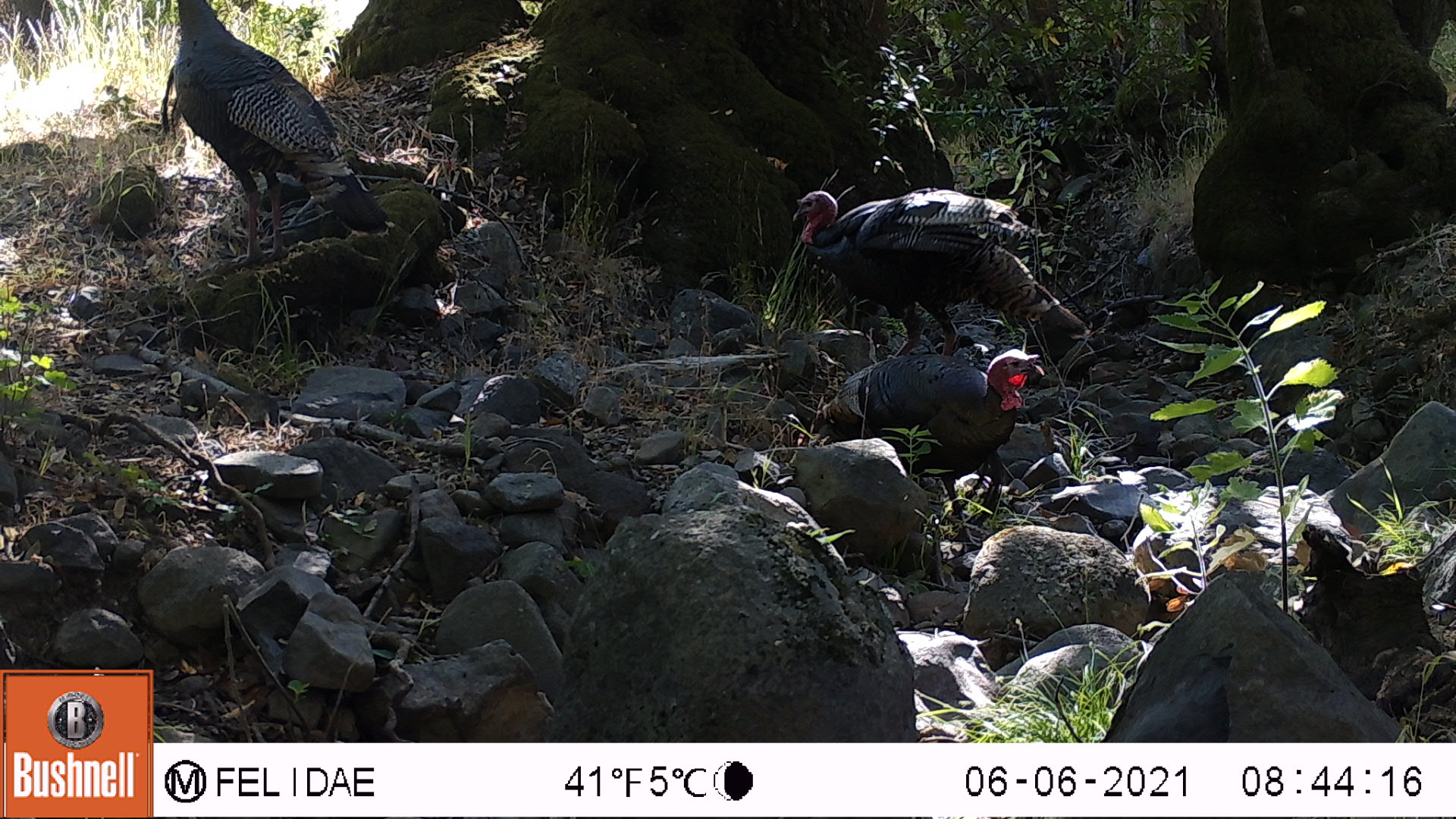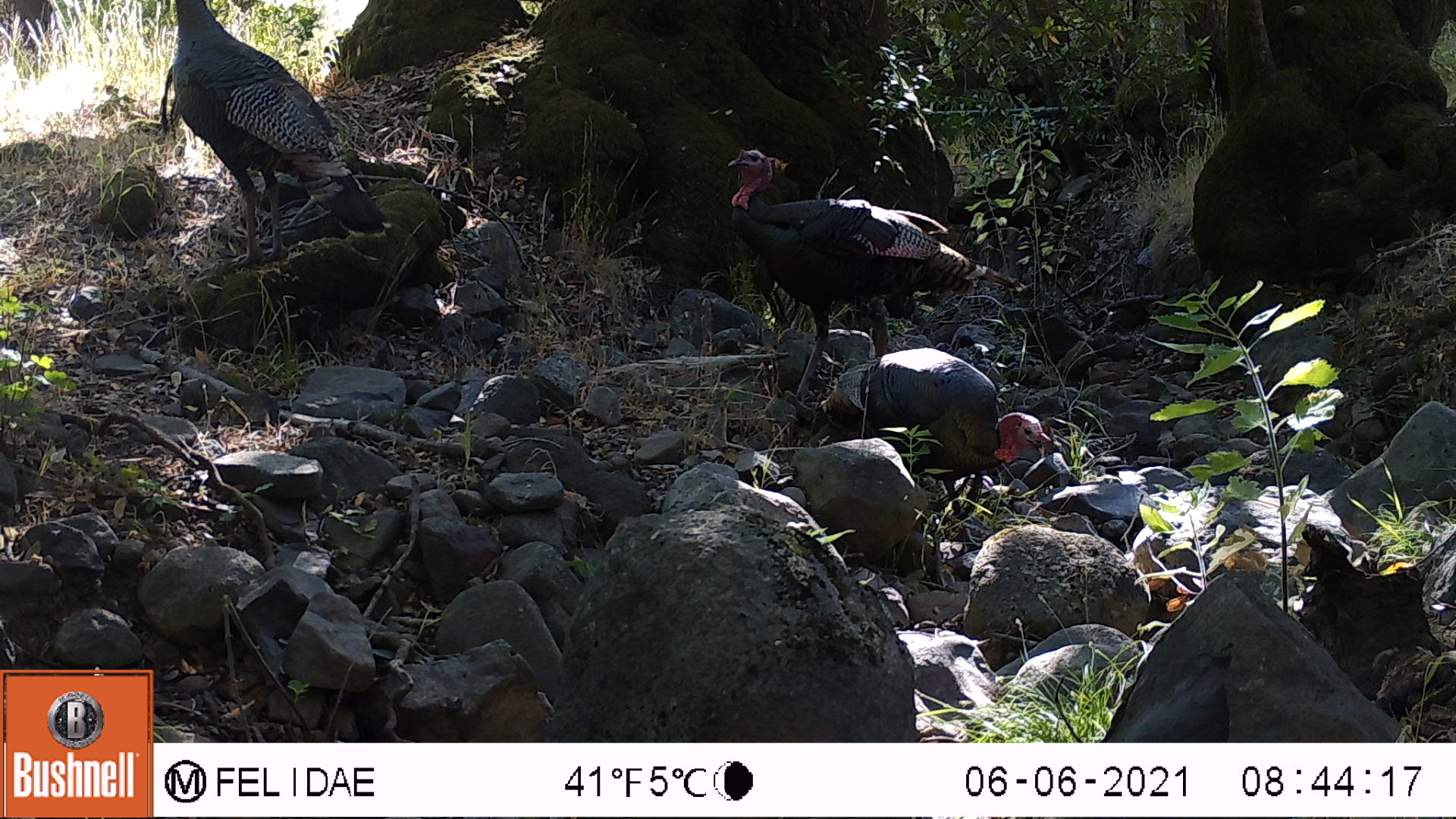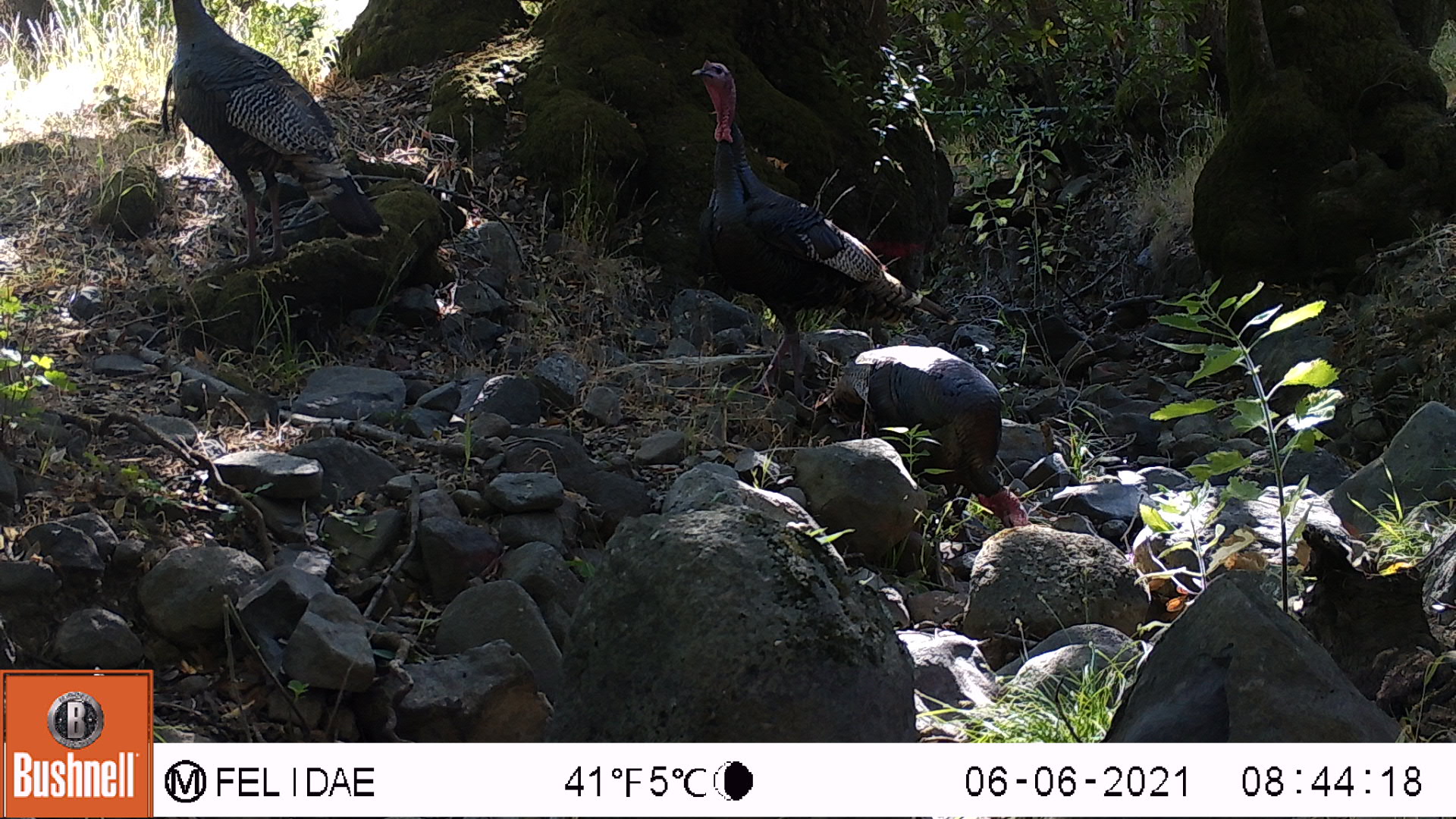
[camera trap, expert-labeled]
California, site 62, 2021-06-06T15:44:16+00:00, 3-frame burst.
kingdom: Animalia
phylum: Chordata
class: Aves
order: Galliformes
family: Phasianidae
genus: Meleagris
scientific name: Meleagris gallopavo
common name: turkey